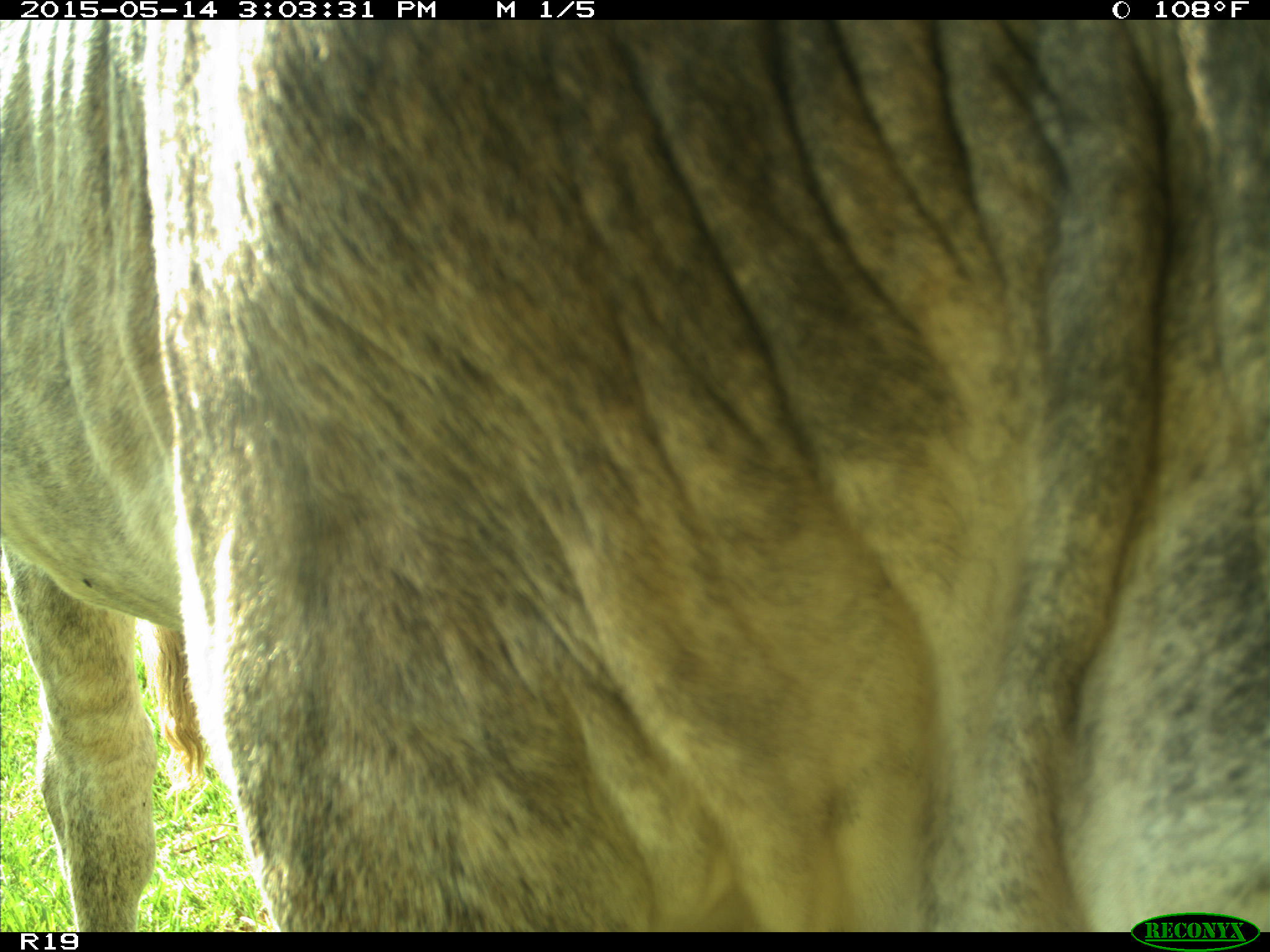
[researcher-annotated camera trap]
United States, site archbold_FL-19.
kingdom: Animalia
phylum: Chordata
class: Mammalia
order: Artiodactyla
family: Bovidae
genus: Bos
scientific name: Bos taurus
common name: domestic cow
Bos taurus (domestic cow).